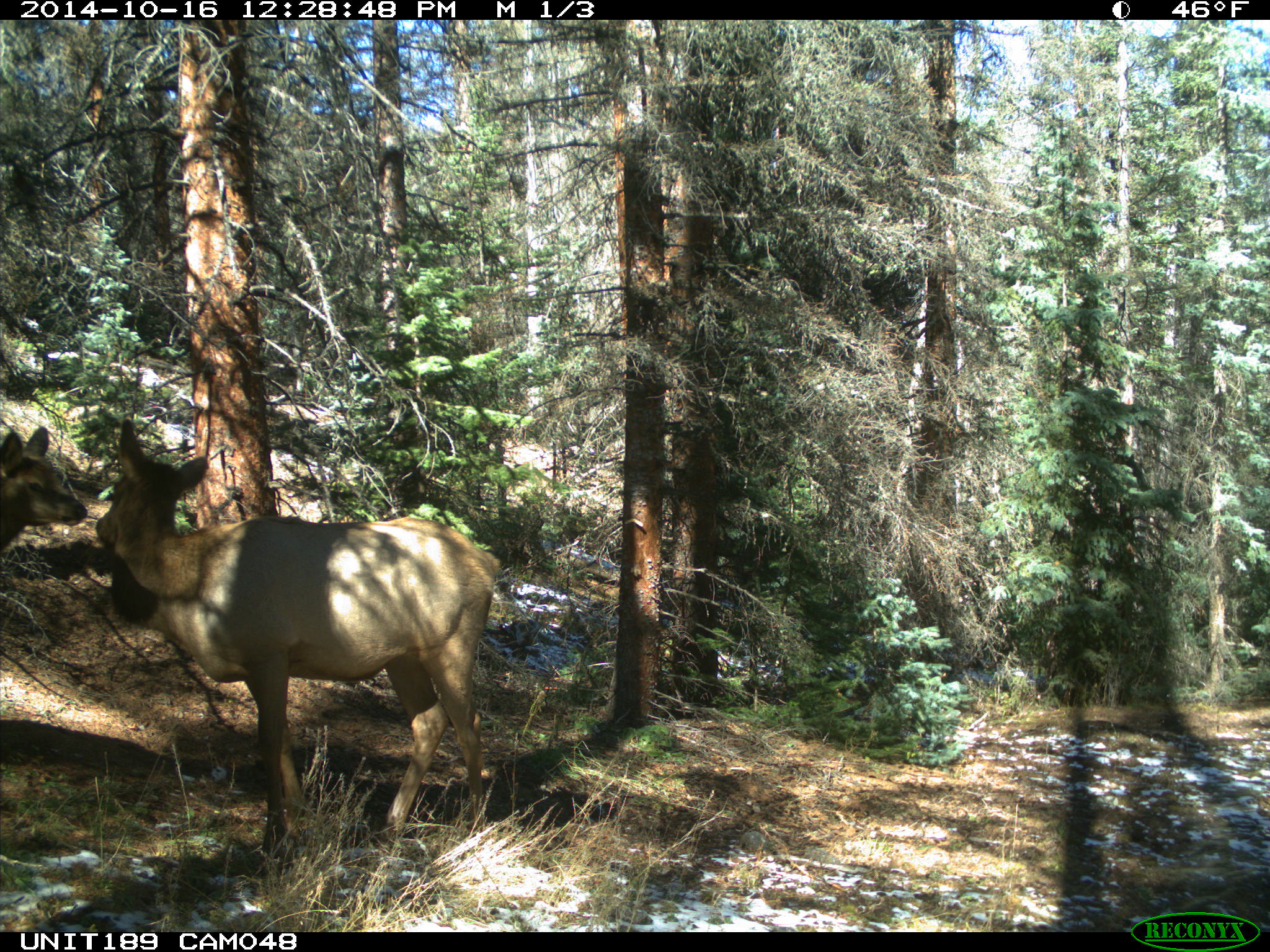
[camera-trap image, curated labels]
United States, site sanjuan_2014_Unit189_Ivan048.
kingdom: Animalia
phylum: Chordata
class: Mammalia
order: Artiodactyla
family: Cervidae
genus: Cervus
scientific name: Cervus elaphus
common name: red deer